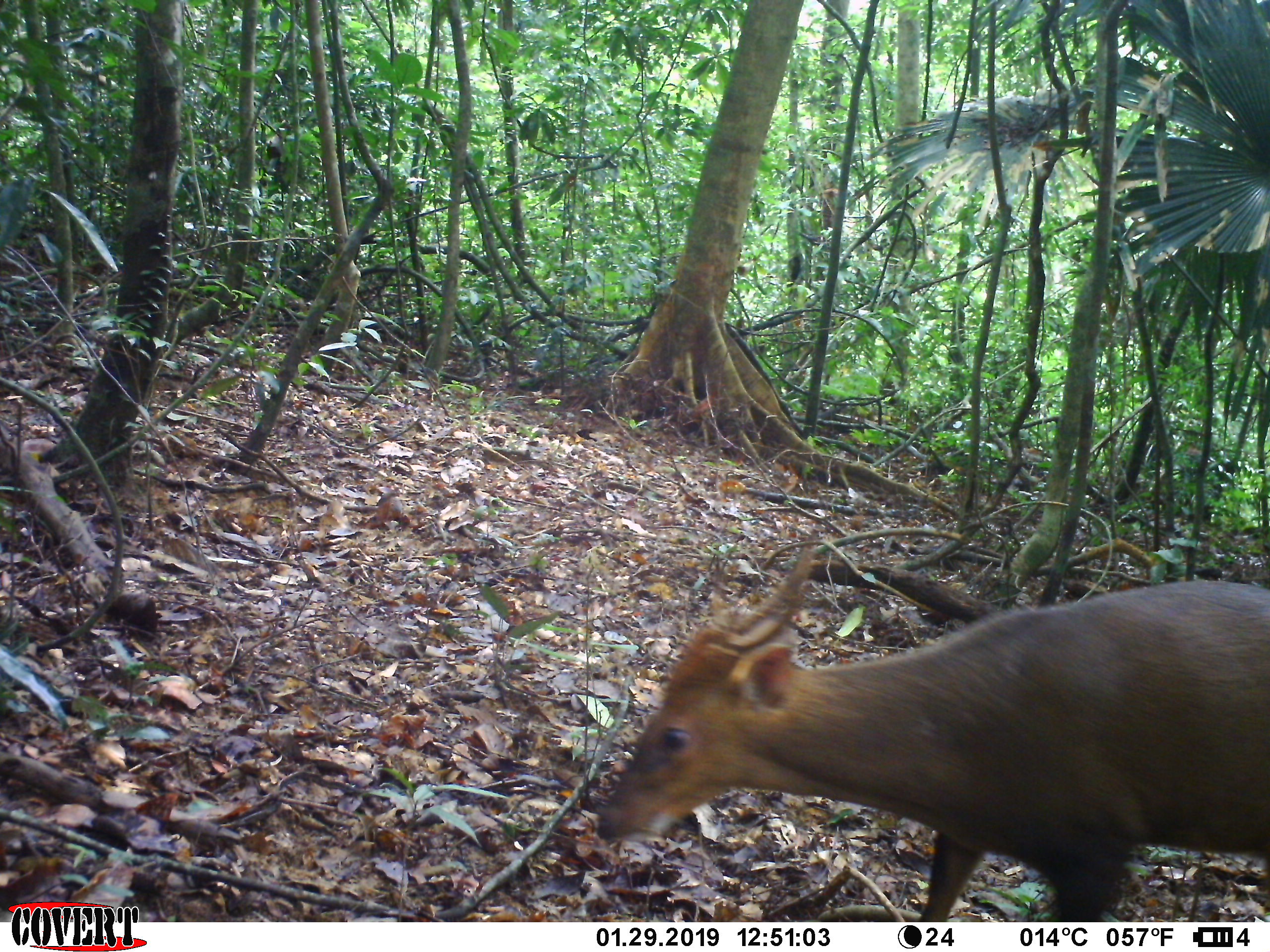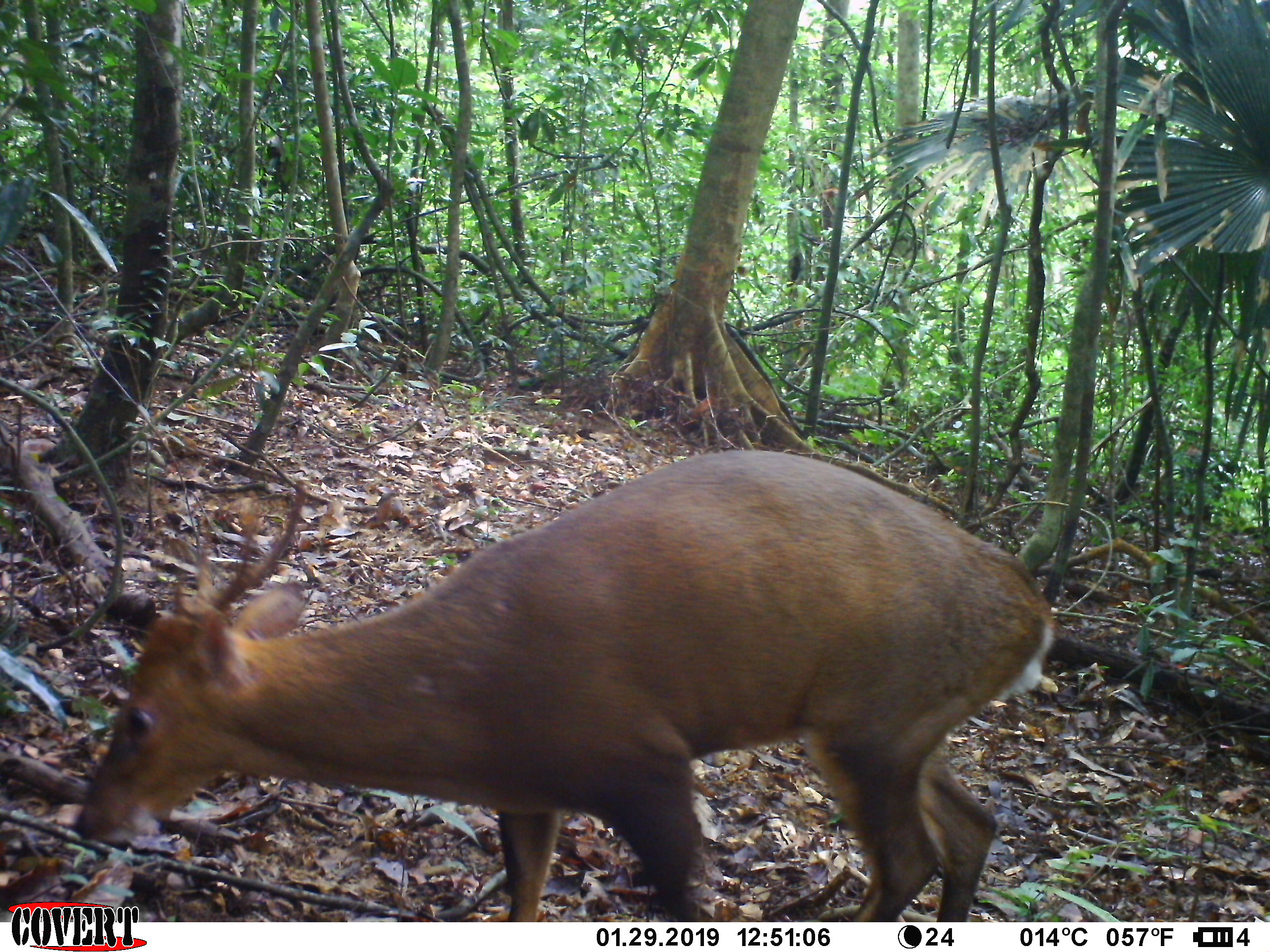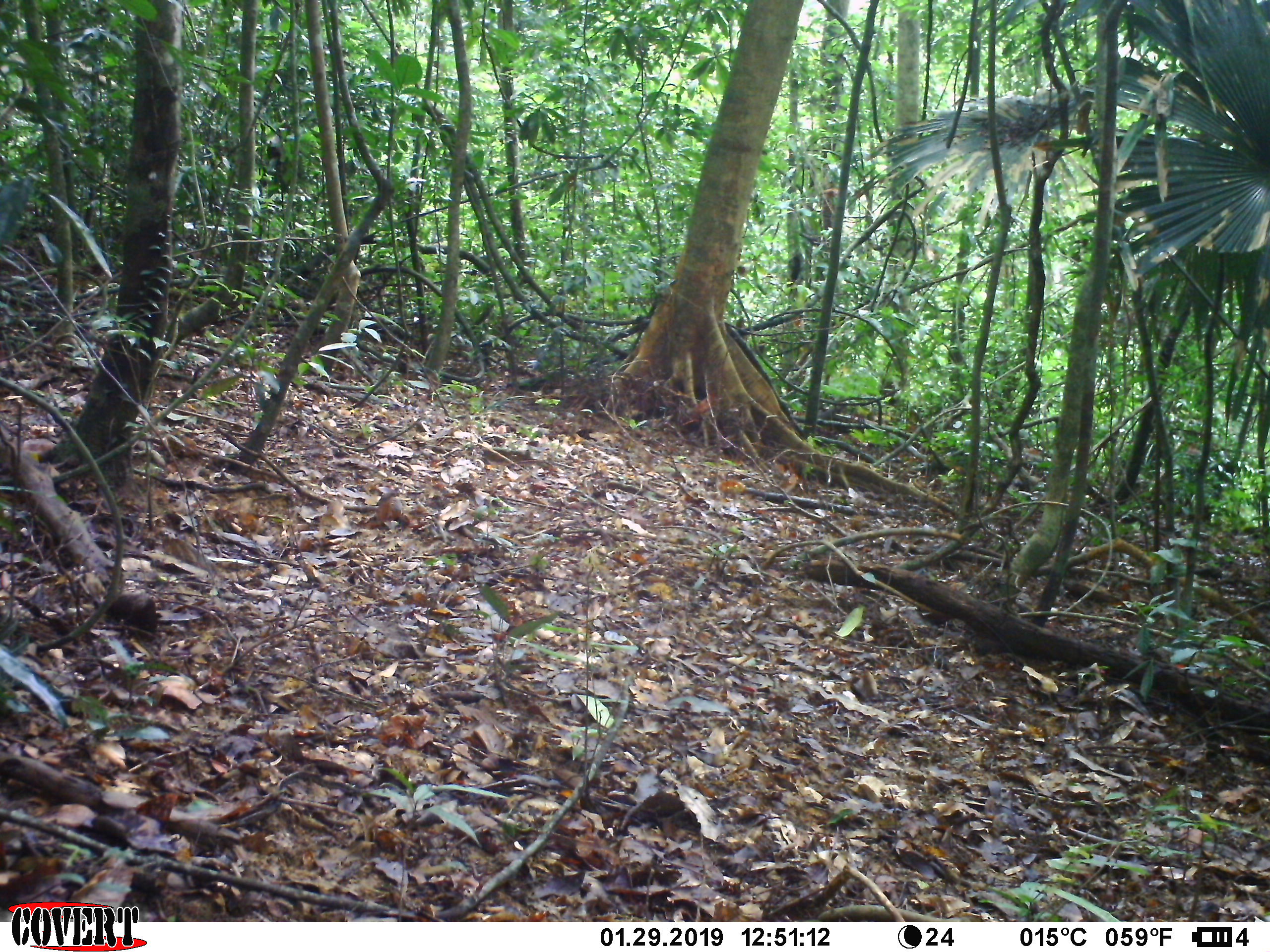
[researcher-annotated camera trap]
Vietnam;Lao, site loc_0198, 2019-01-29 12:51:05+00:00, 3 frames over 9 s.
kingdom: Animalia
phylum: Chordata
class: Mammalia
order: Artiodactyla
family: Cervidae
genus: Muntiacus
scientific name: Muntiacus vuquangensis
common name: large-antlered muntjac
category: large antlered muntjac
Large antlered muntjac (large-antlered muntjac) (Muntiacus vuquangensis). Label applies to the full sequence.